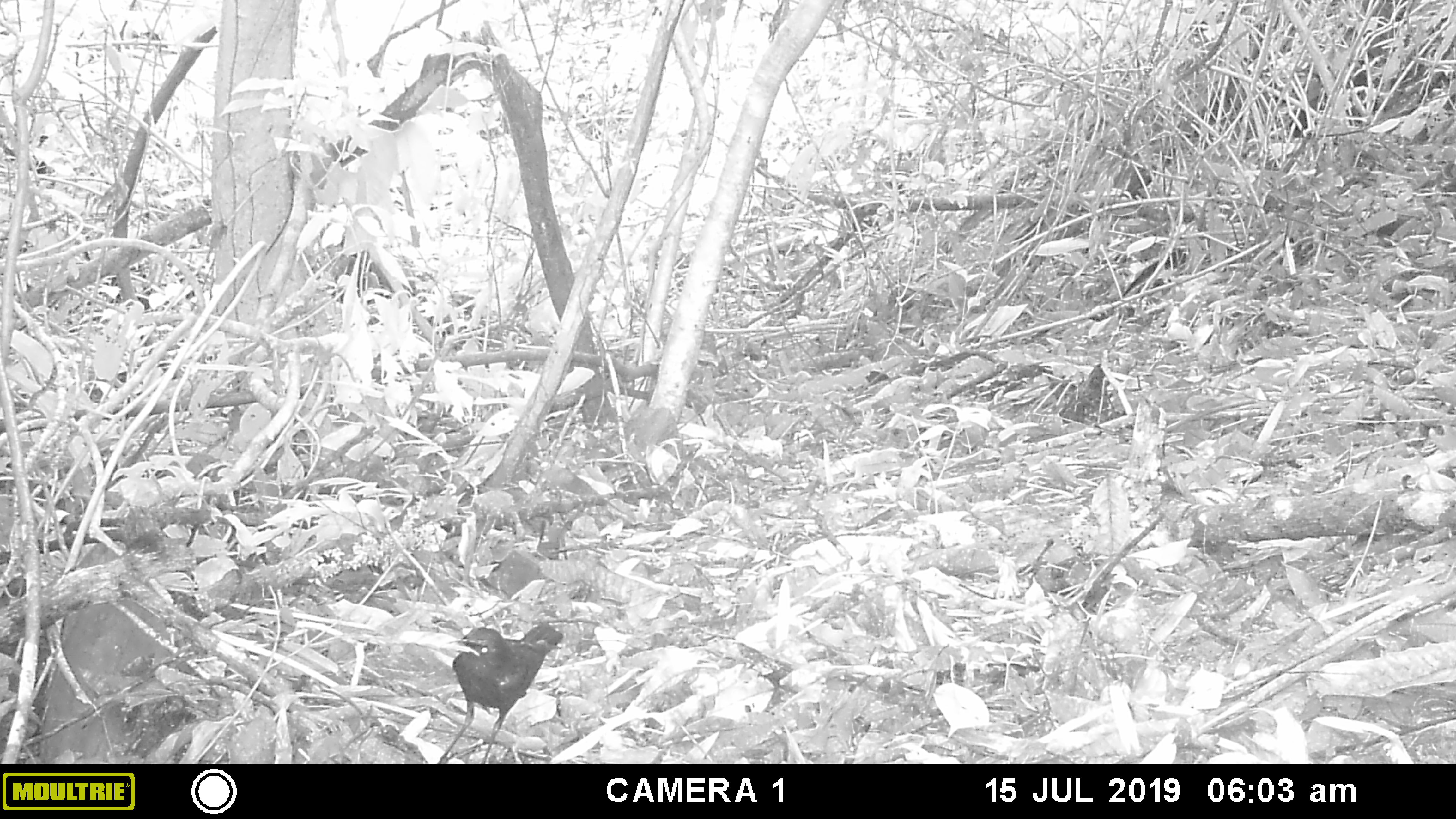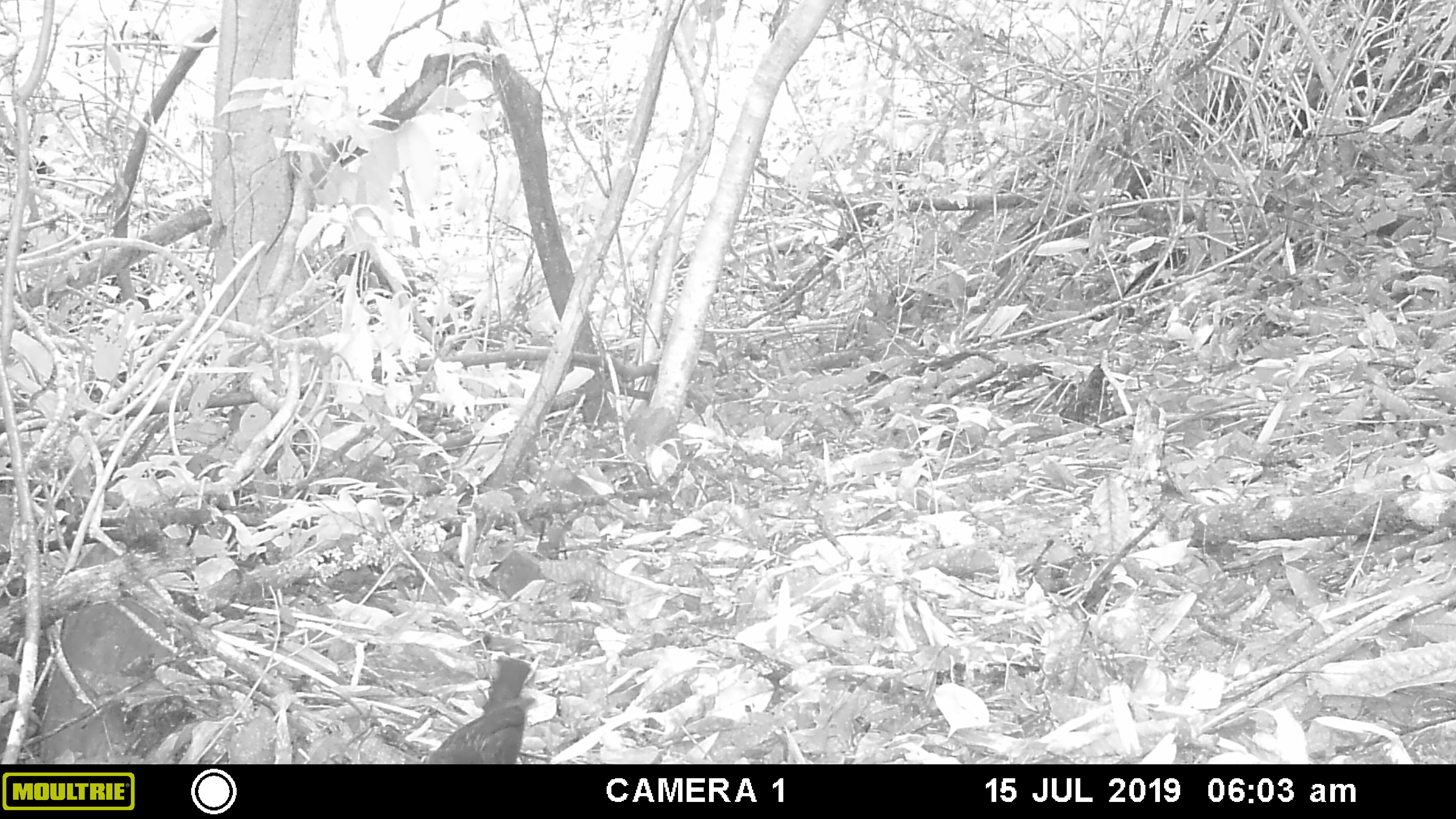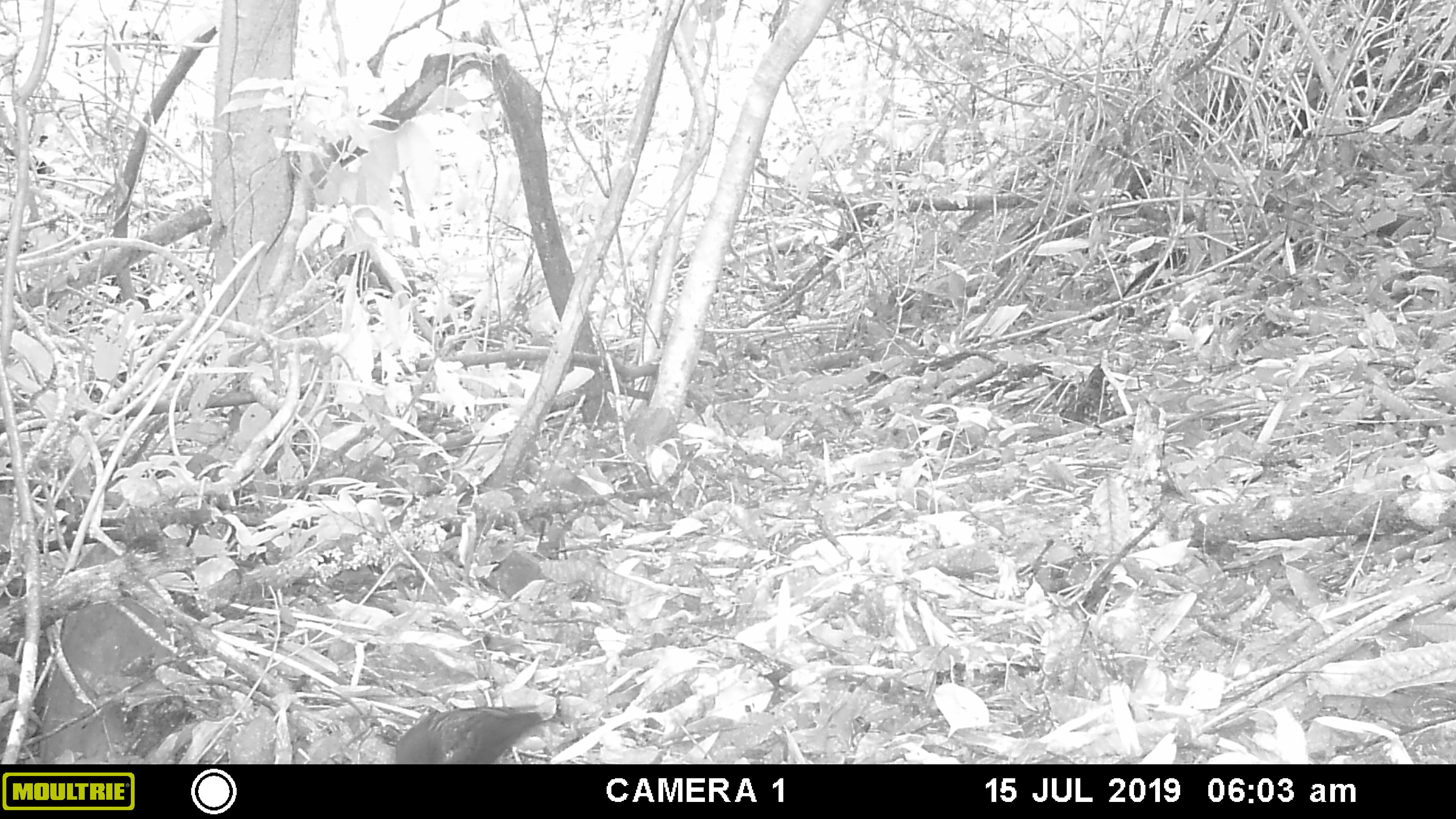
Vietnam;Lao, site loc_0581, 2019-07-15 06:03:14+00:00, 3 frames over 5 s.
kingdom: Animalia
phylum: Chordata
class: Aves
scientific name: Aves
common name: bird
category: unidentified bird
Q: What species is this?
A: Unidentified bird (bird) (Aves).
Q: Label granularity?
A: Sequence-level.